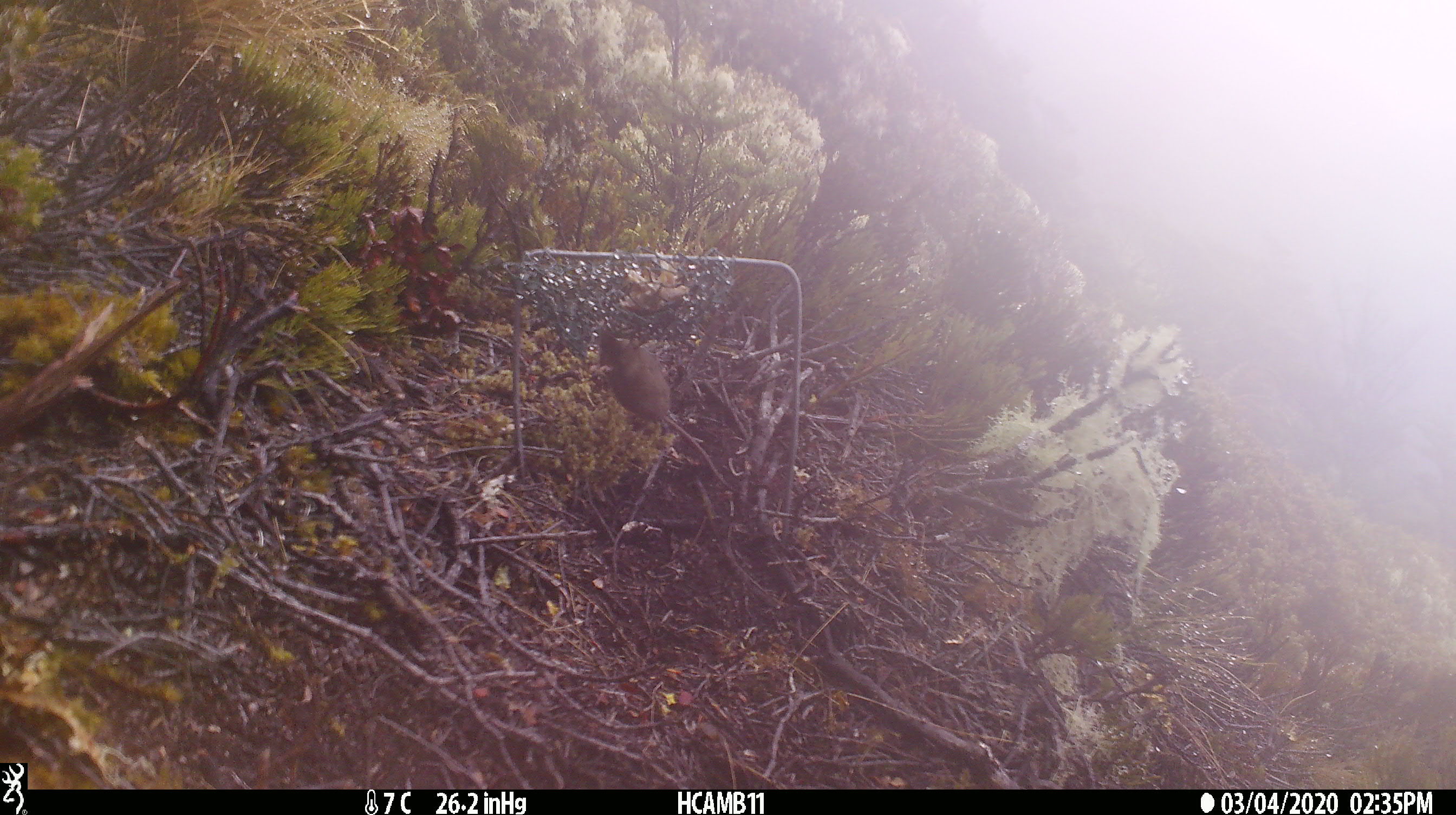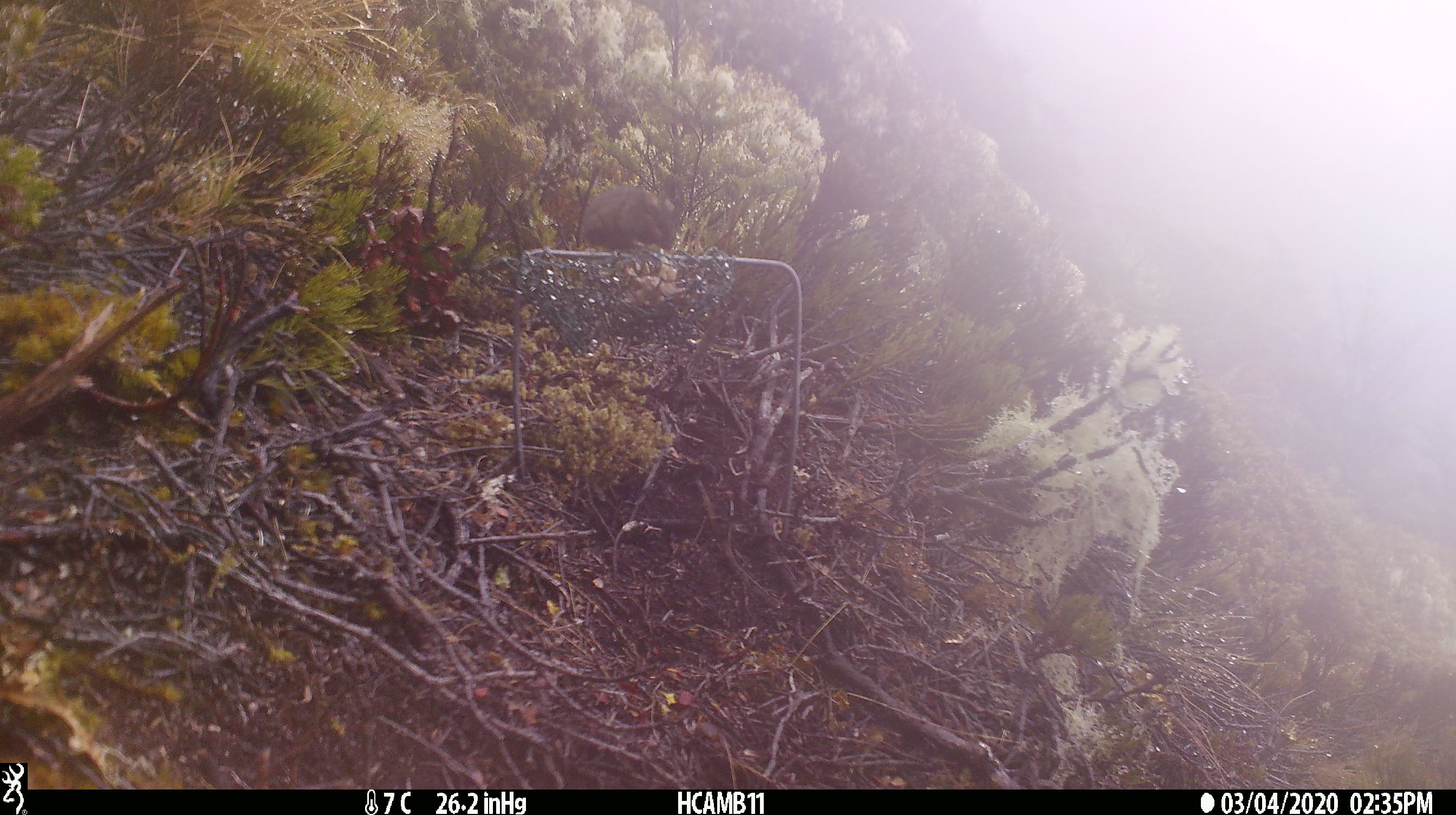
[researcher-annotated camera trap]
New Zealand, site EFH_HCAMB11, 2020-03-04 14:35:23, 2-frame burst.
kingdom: Animalia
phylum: Chordata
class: Mammalia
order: Rodentia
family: Muridae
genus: Mus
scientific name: Mus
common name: mouse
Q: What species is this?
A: Mouse (Mus).